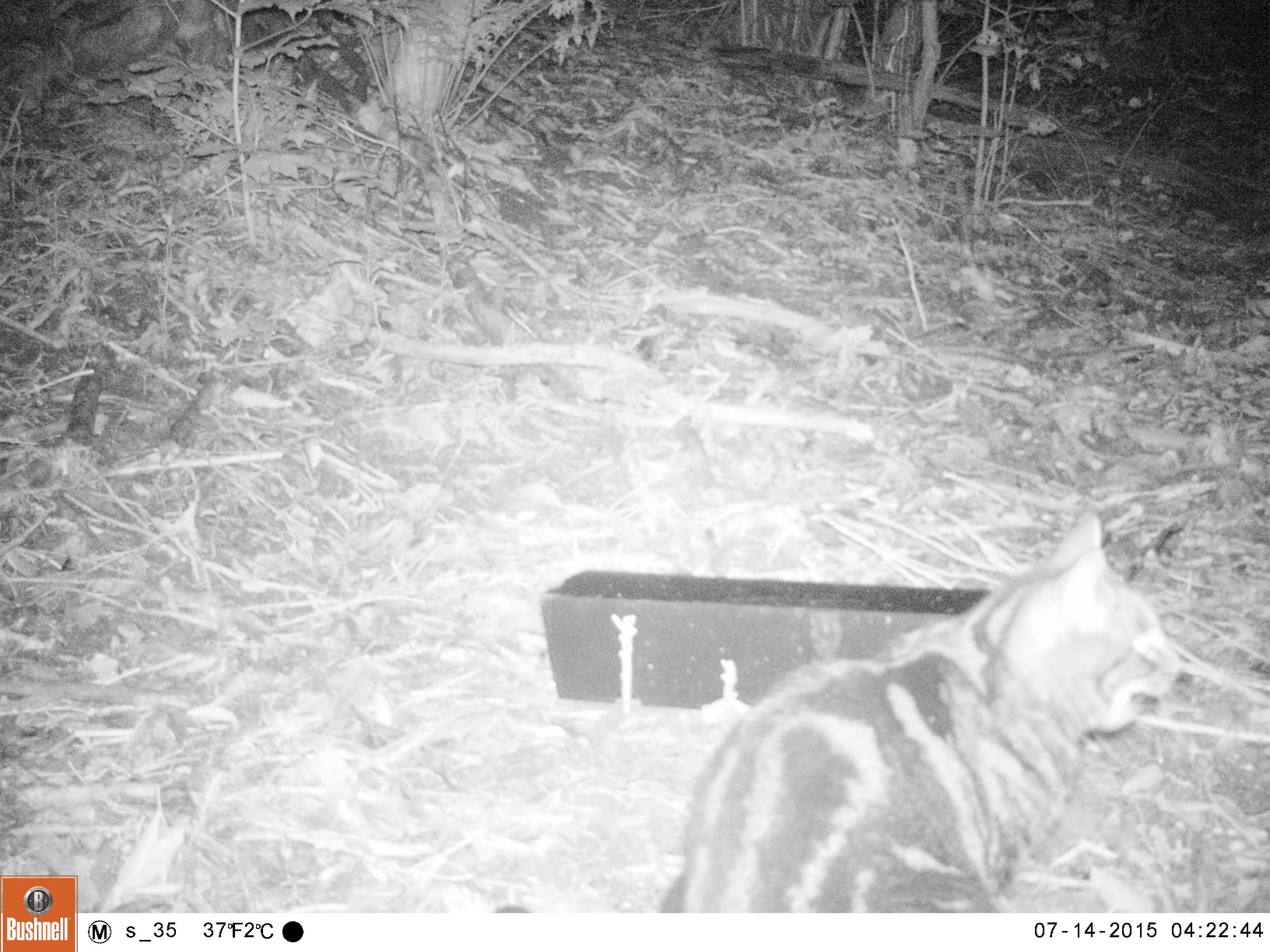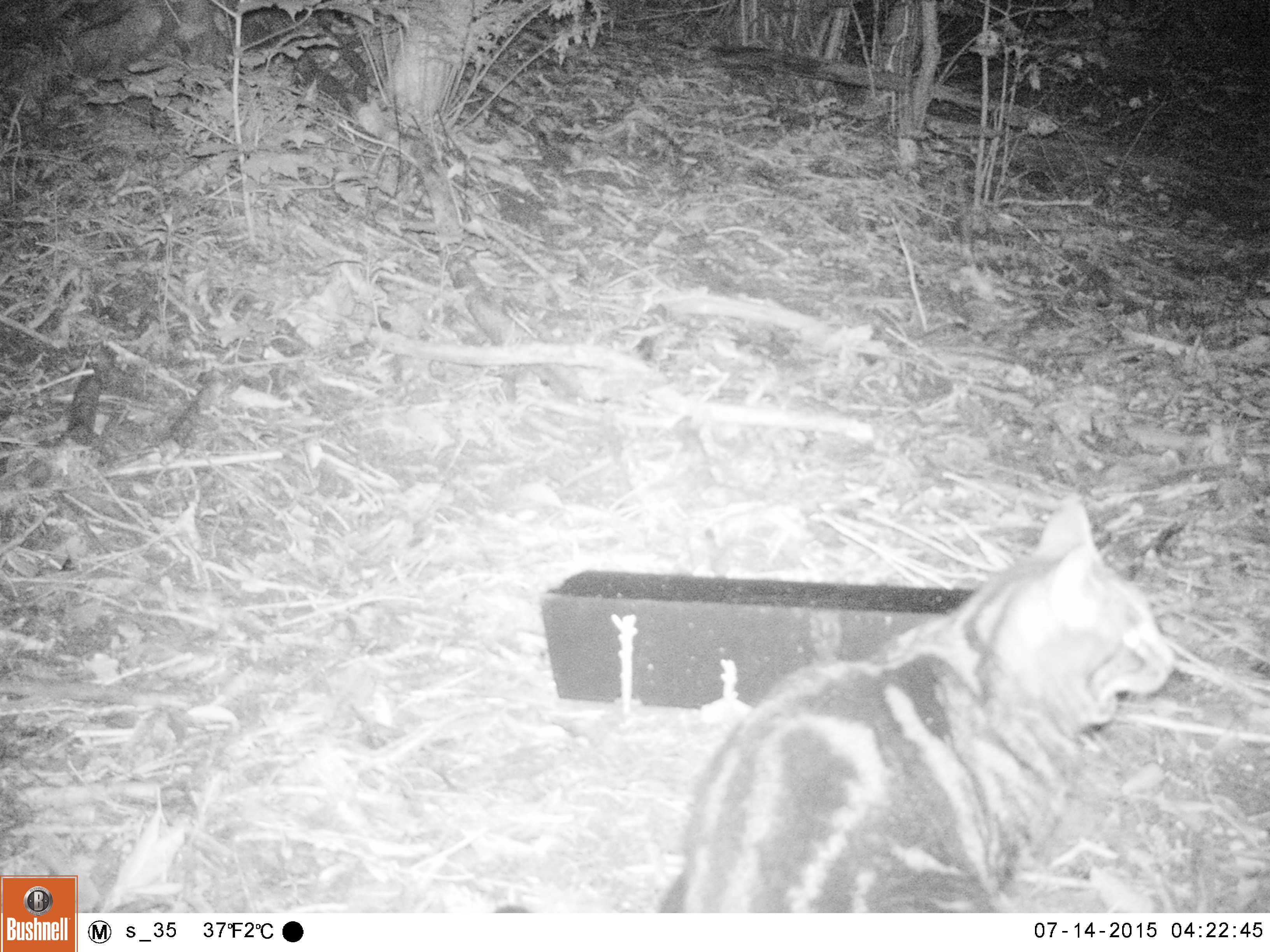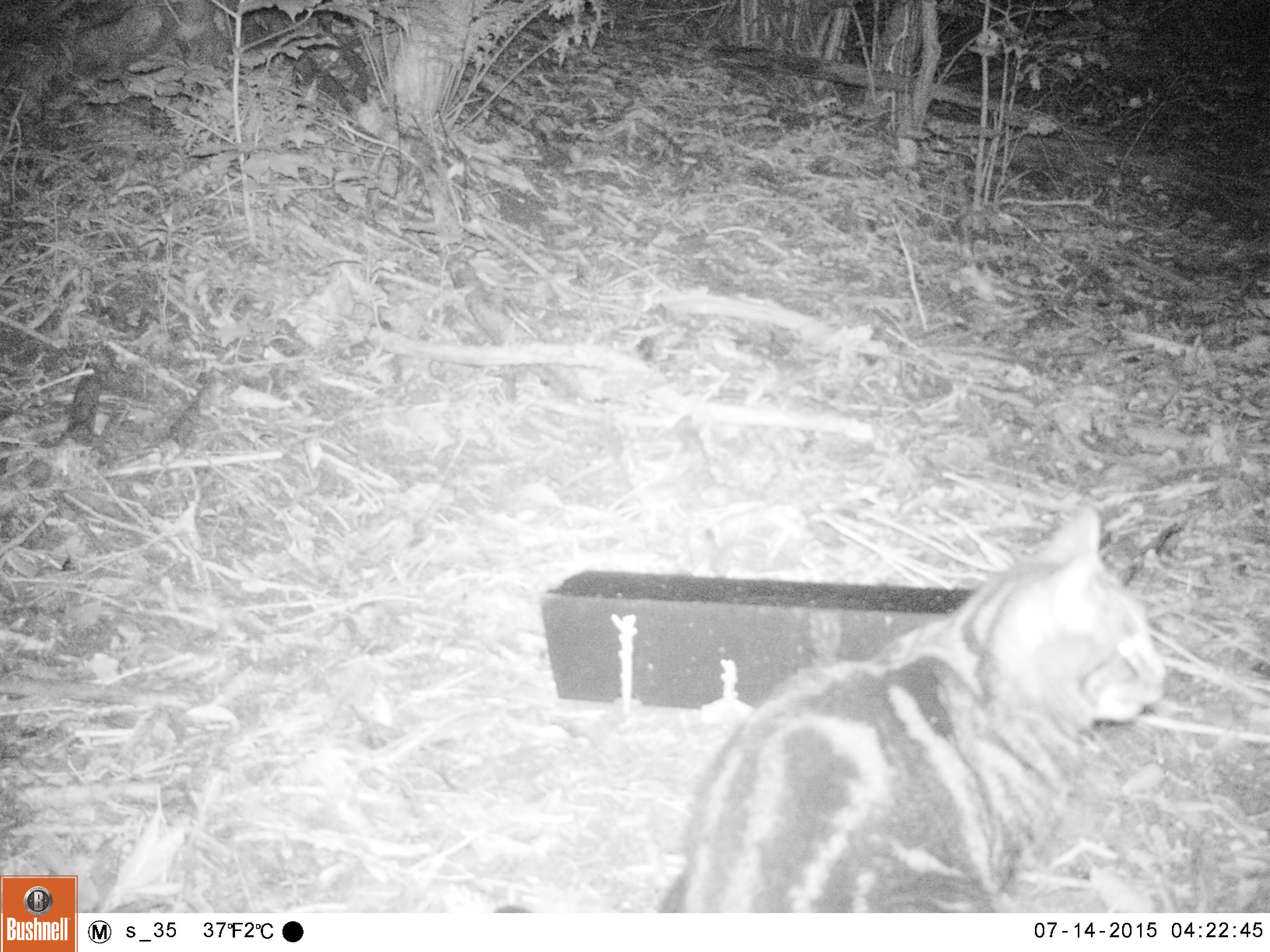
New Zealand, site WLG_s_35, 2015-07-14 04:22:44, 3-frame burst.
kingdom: Animalia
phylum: Chordata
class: Mammalia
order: Carnivora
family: Felidae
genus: Felis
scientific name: Felis catus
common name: domestic cat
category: cat